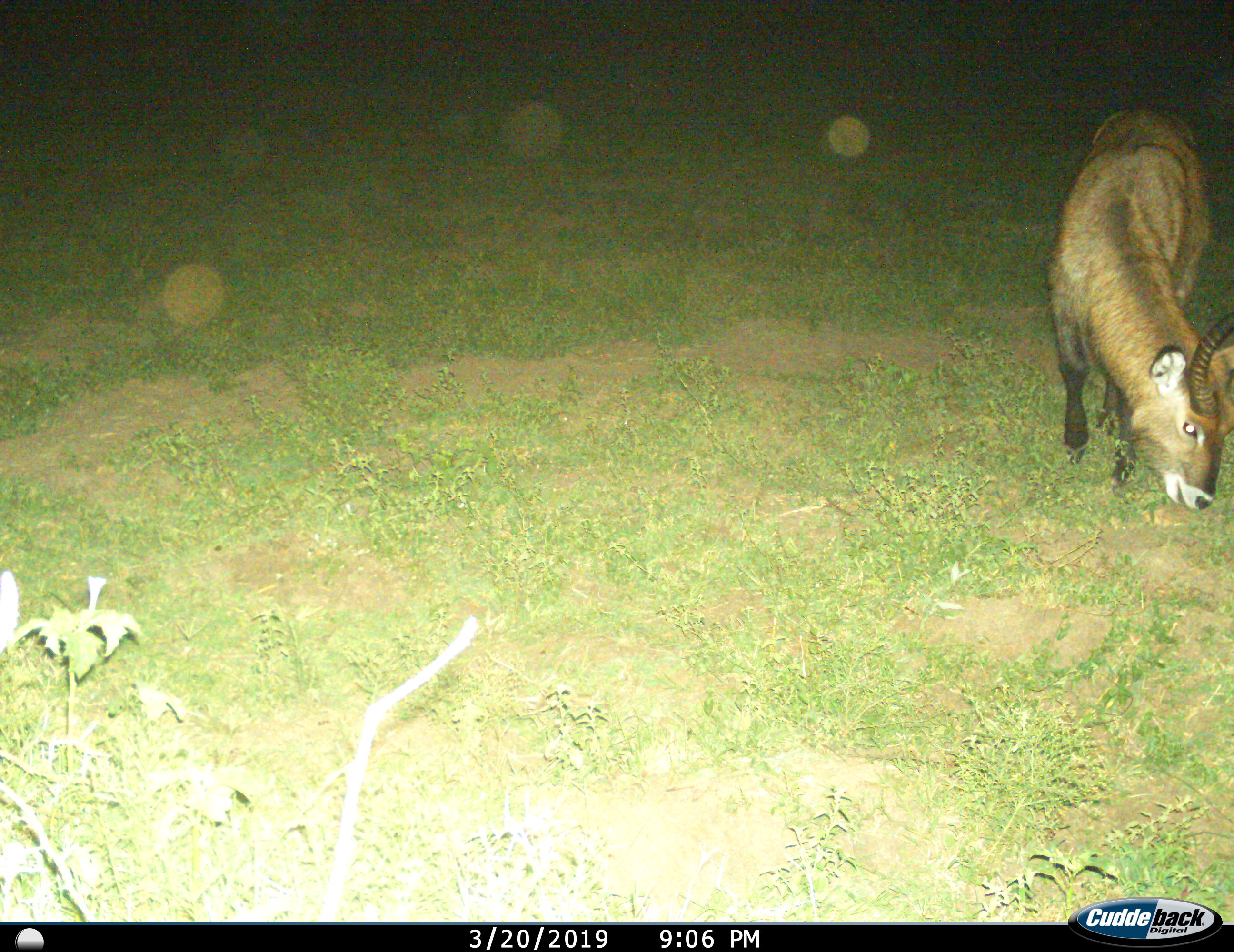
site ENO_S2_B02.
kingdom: Animalia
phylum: Chordata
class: Mammalia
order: Artiodactyla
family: Bovidae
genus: Kobus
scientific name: Kobus ellipsiprymnus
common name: waterbuck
Waterbuck (Kobus ellipsiprymnus), count 1. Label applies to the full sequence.